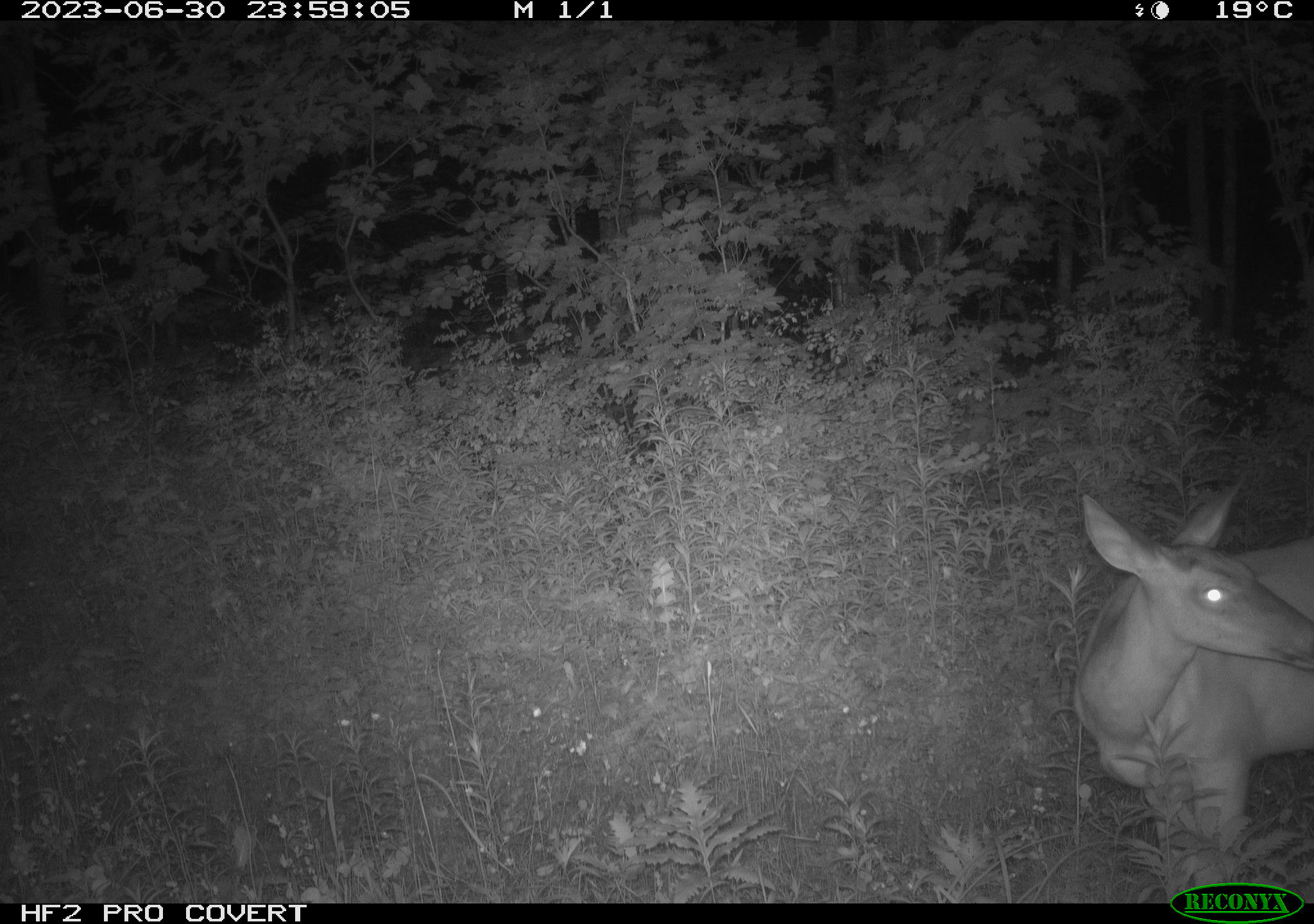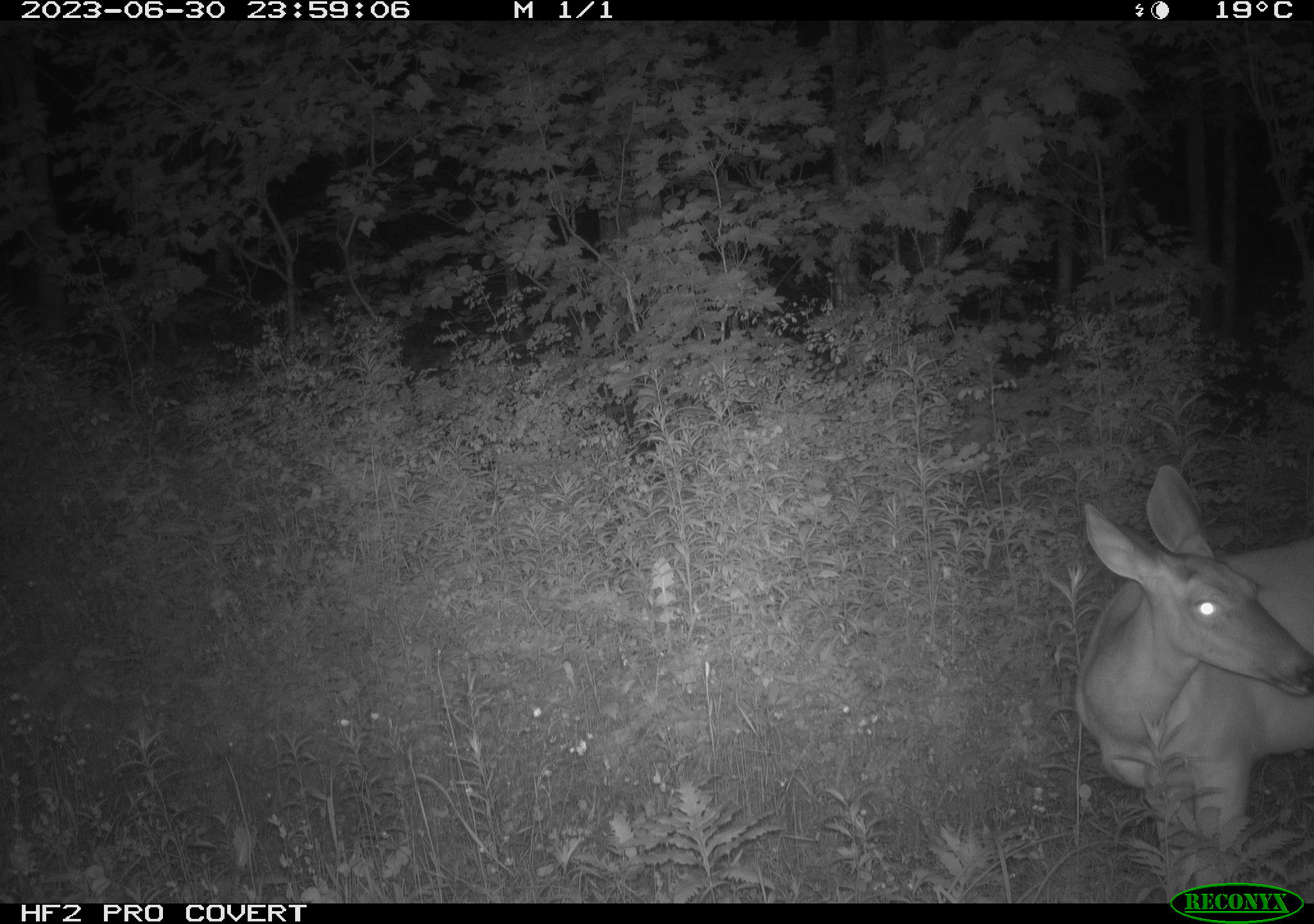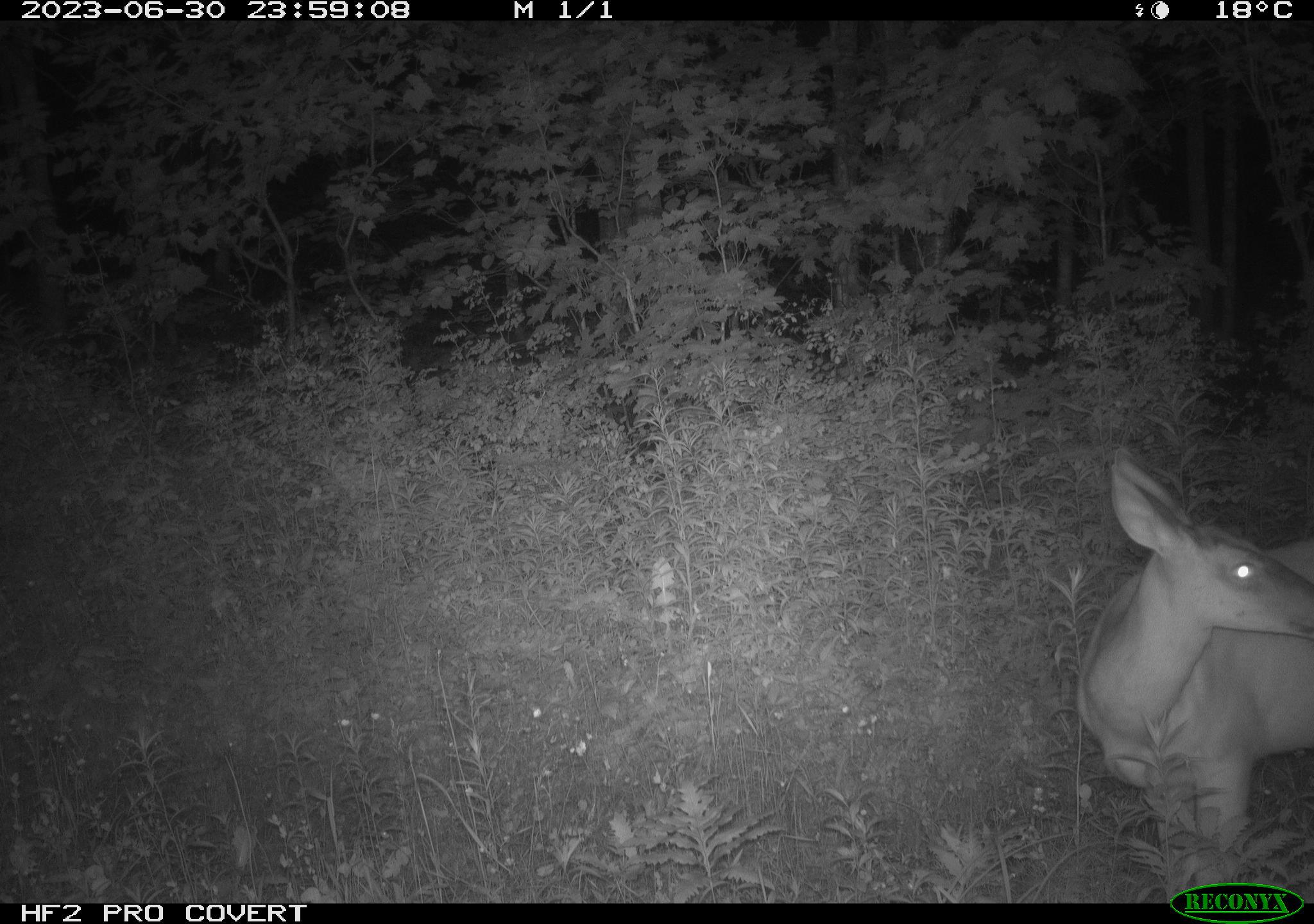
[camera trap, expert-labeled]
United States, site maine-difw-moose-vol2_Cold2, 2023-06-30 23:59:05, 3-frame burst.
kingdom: Animalia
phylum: Chordata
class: Mammalia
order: Artiodactyla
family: Cervidae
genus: Odocoileus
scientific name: Odocoileus virginianus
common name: white-tailed deer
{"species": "white-tailed deer (Odocoileus virginianus)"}